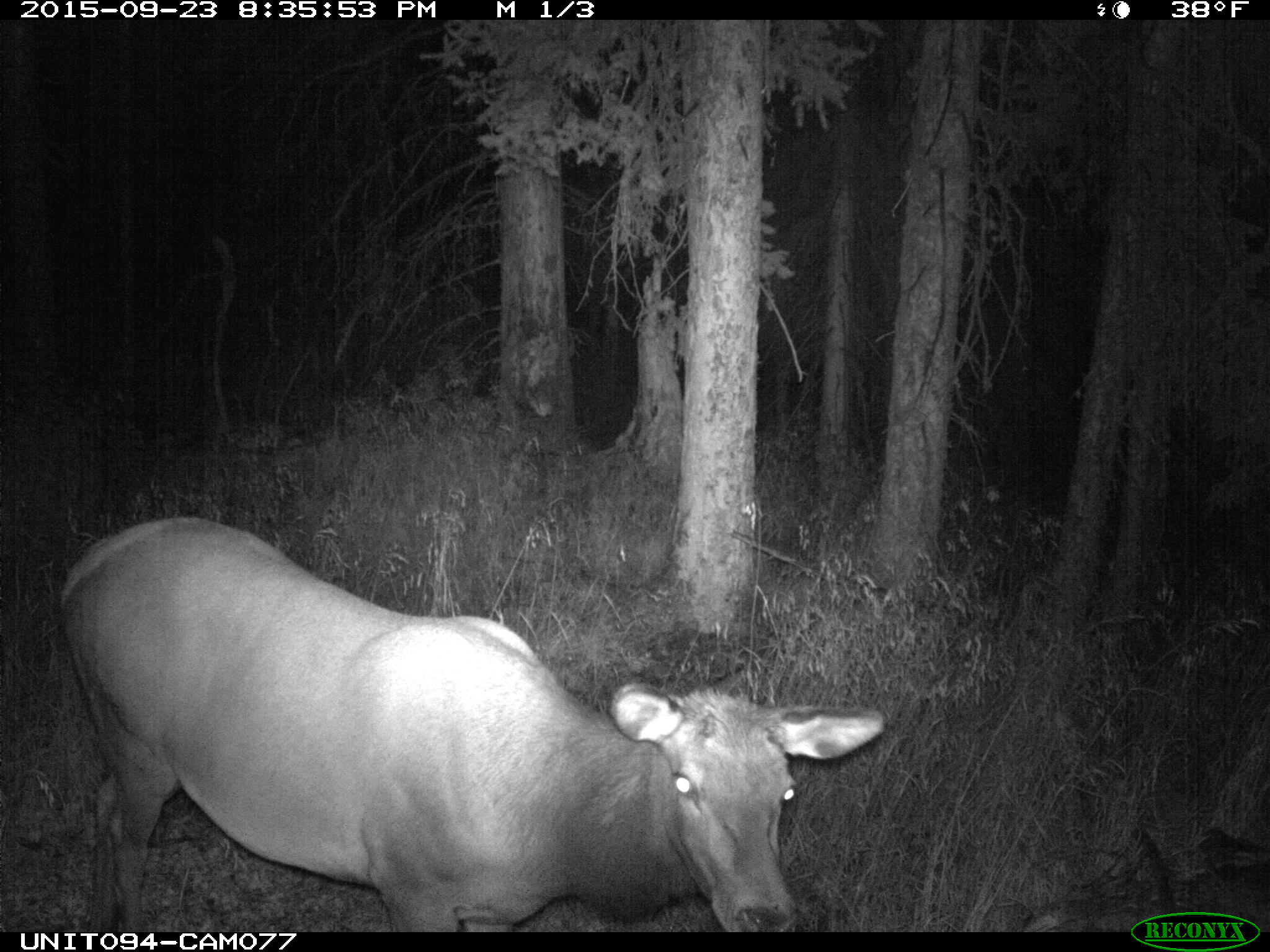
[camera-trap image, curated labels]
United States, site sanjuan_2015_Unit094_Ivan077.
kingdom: Animalia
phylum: Chordata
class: Mammalia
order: Artiodactyla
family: Cervidae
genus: Cervus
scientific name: Cervus elaphus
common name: red deer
Cervus elaphus (red deer).